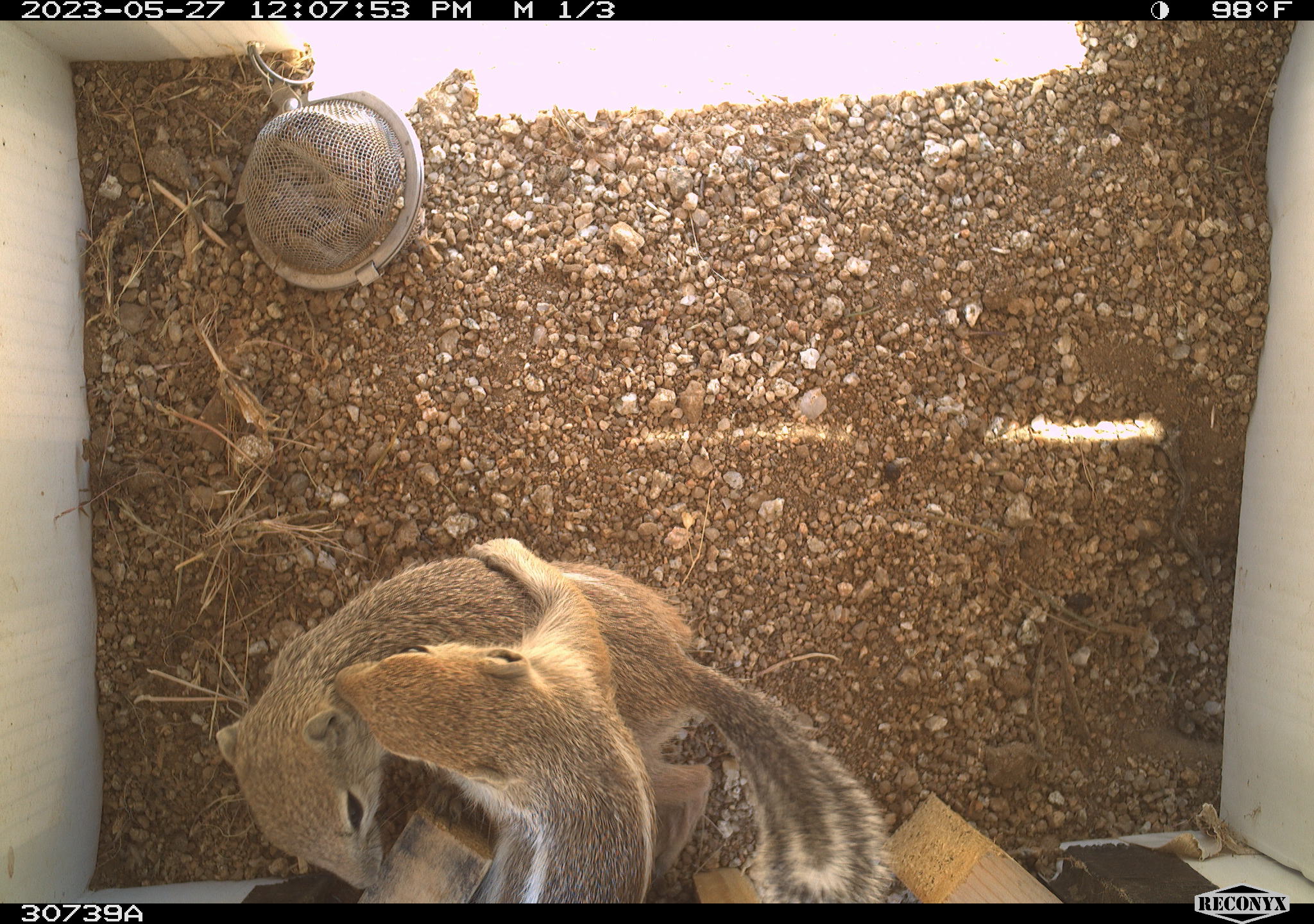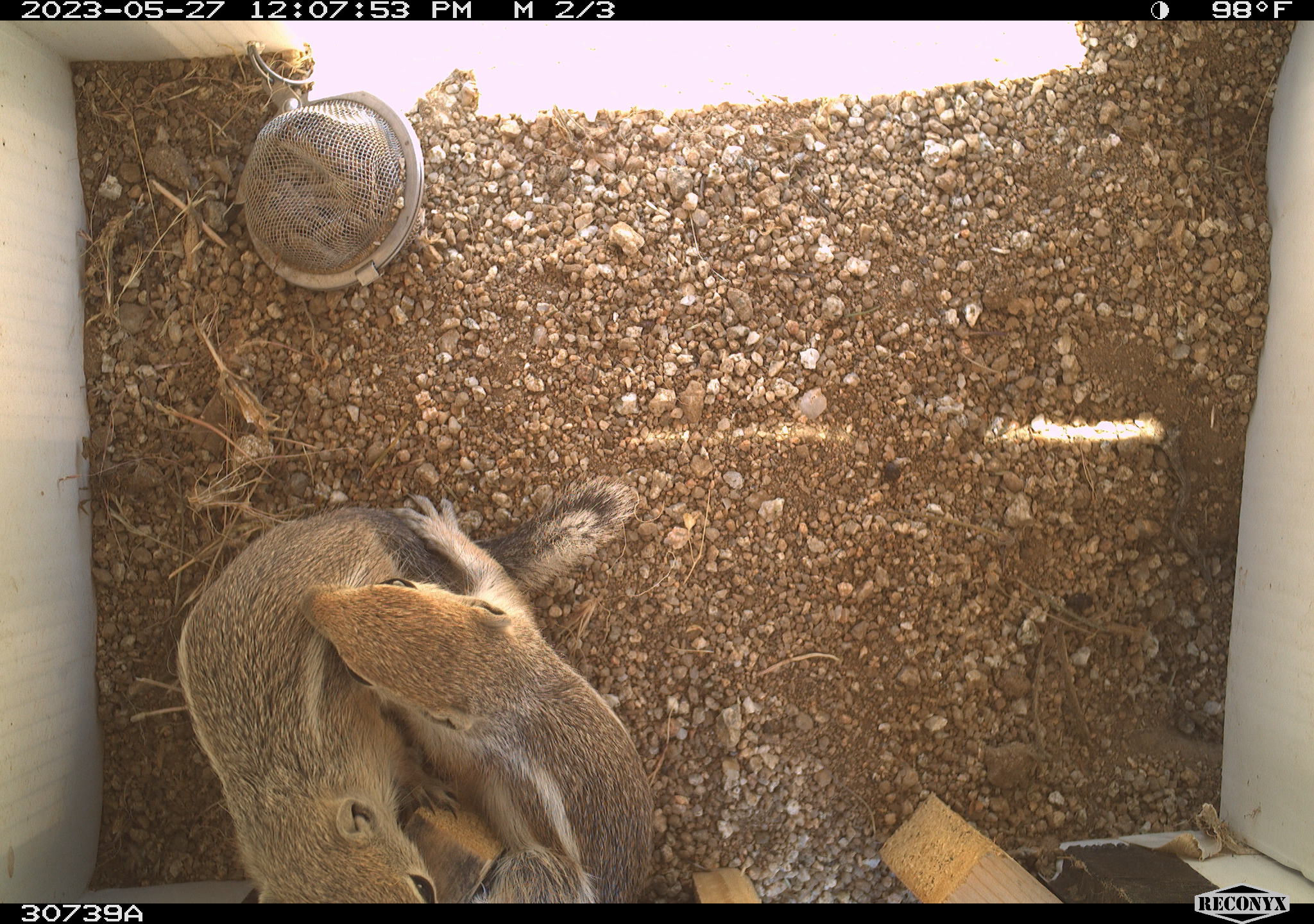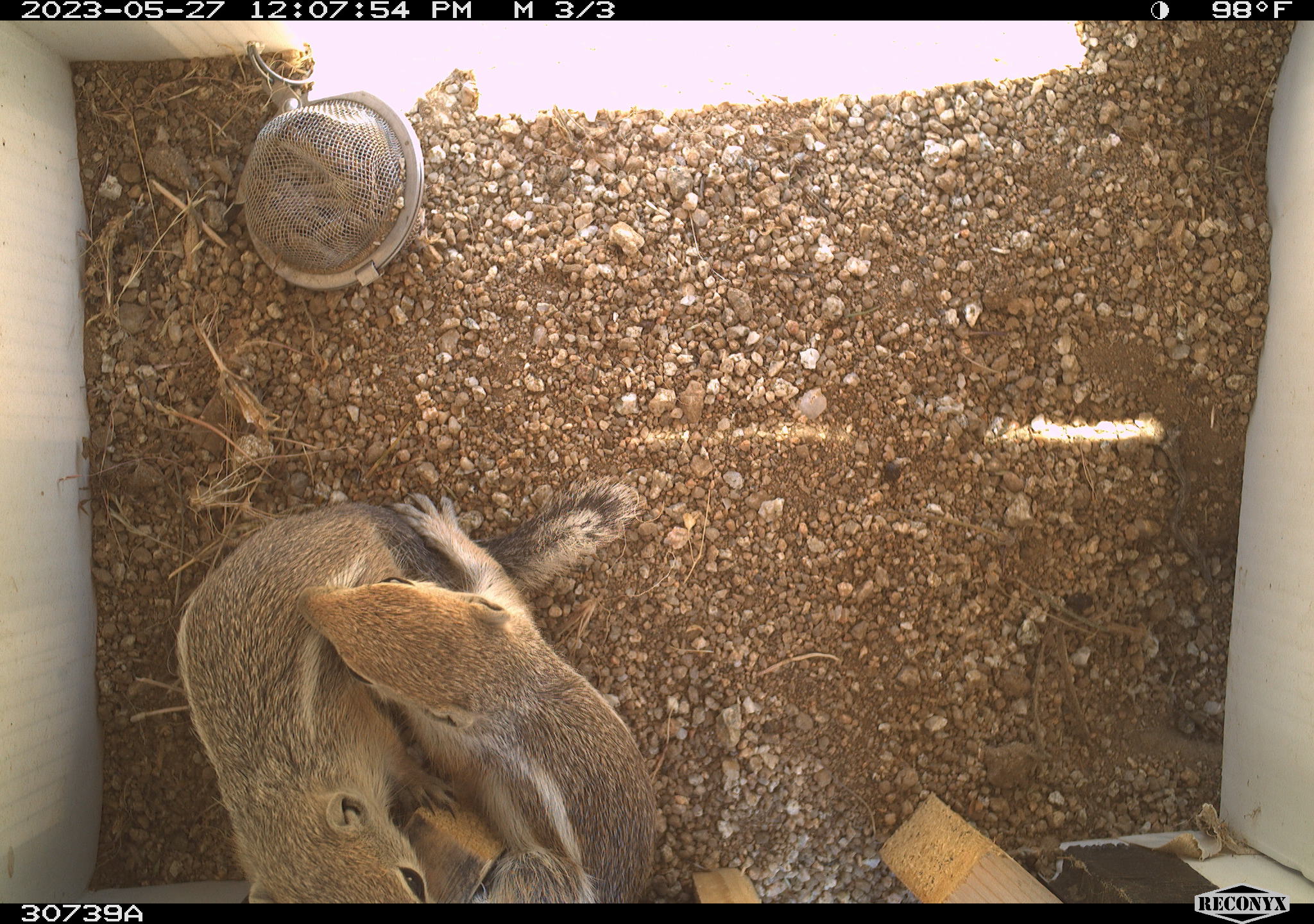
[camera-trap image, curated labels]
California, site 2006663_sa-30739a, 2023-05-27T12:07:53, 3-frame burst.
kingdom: Animalia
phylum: Chordata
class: Mammalia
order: Rodentia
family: Sciuridae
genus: Ammospermophilus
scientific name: Ammospermophilus leucurus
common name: white-tailed antelope squirrel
White-tailed antelope squirrel (Ammospermophilus leucurus).